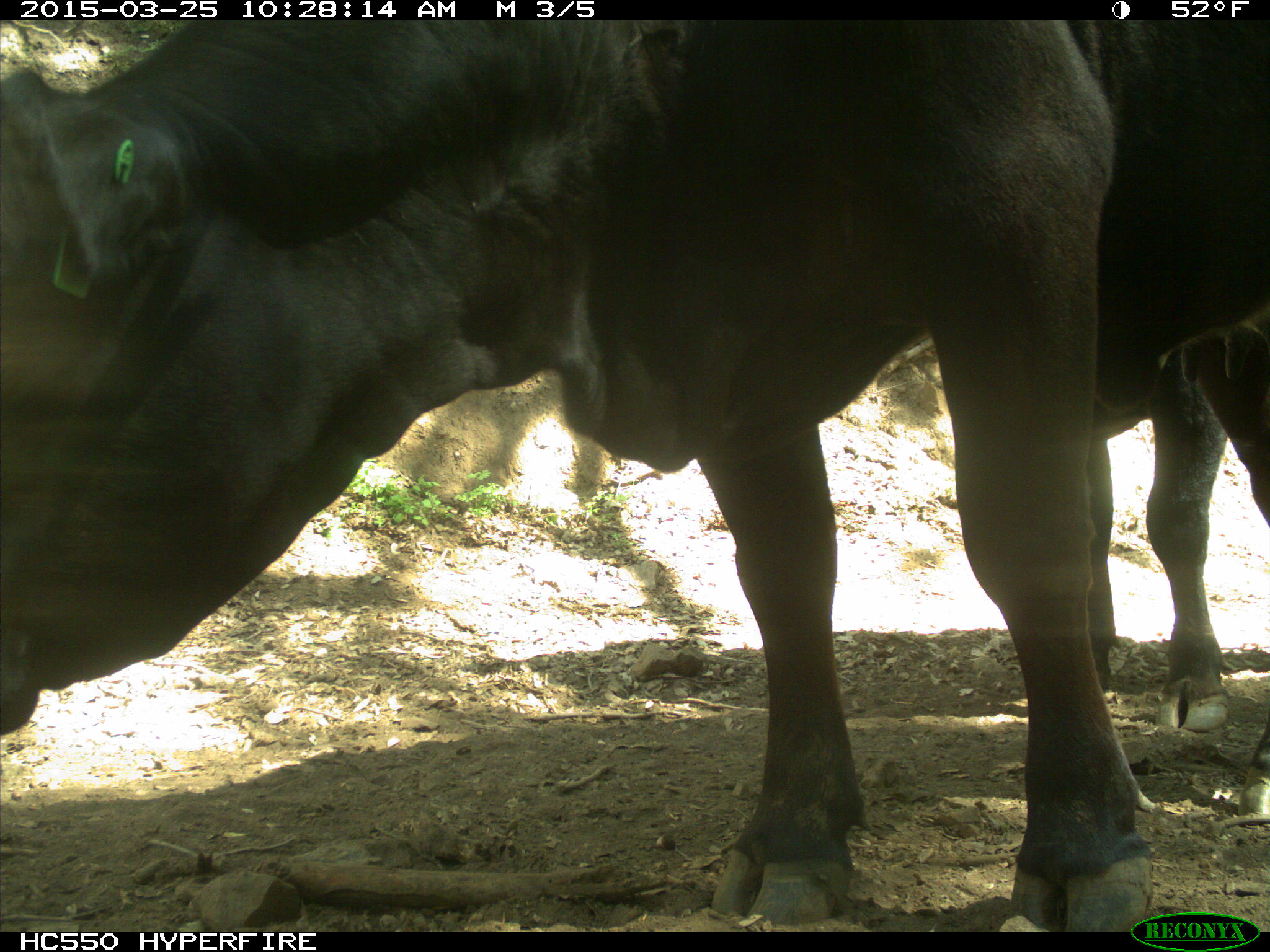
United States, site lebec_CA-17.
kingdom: Animalia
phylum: Chordata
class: Mammalia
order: Artiodactyla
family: Bovidae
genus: Bos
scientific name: Bos taurus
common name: domestic cow